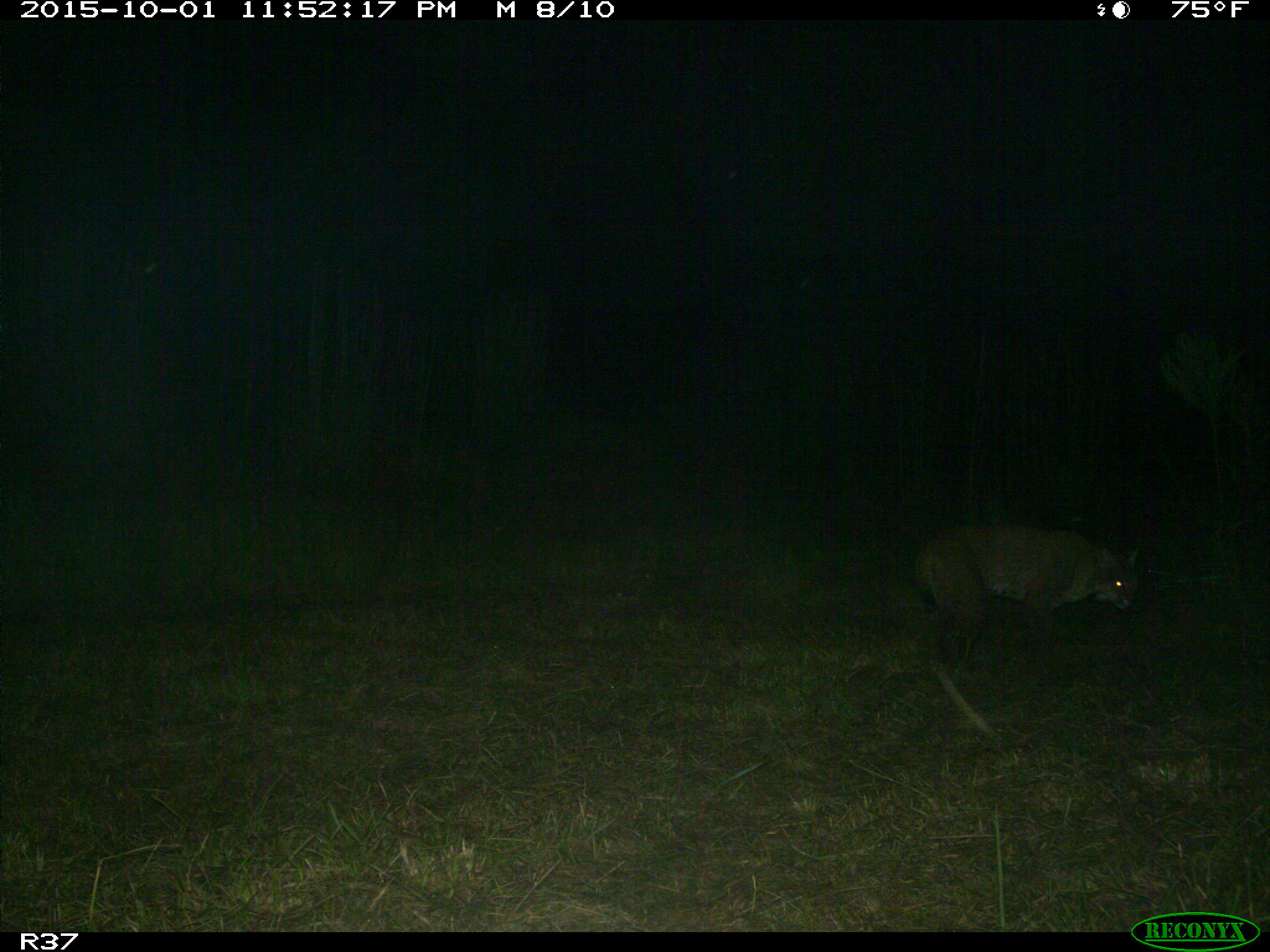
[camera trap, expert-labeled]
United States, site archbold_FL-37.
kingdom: Animalia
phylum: Chordata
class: Mammalia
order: Carnivora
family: Felidae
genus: Lynx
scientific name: Lynx rufus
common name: bobcat